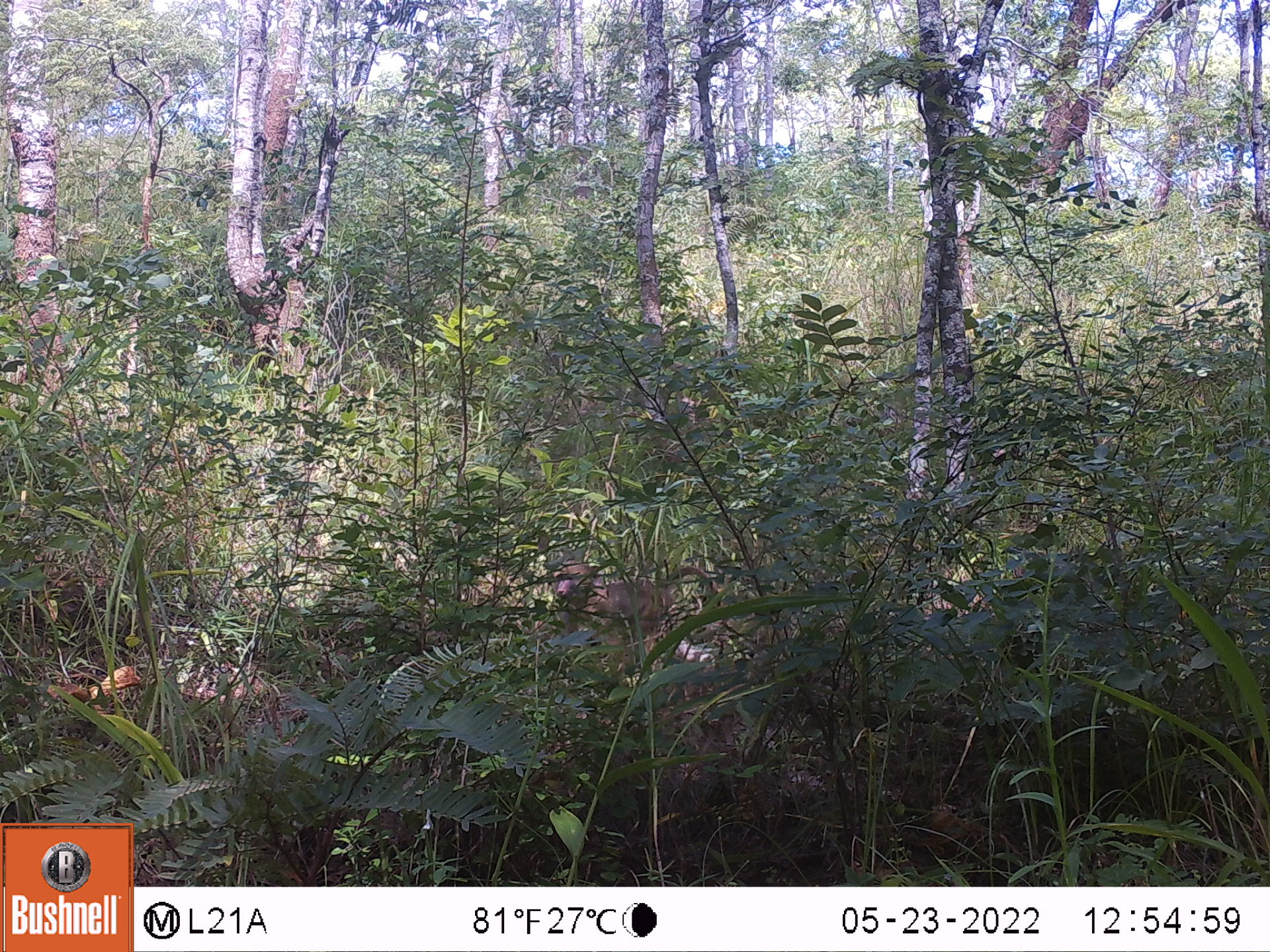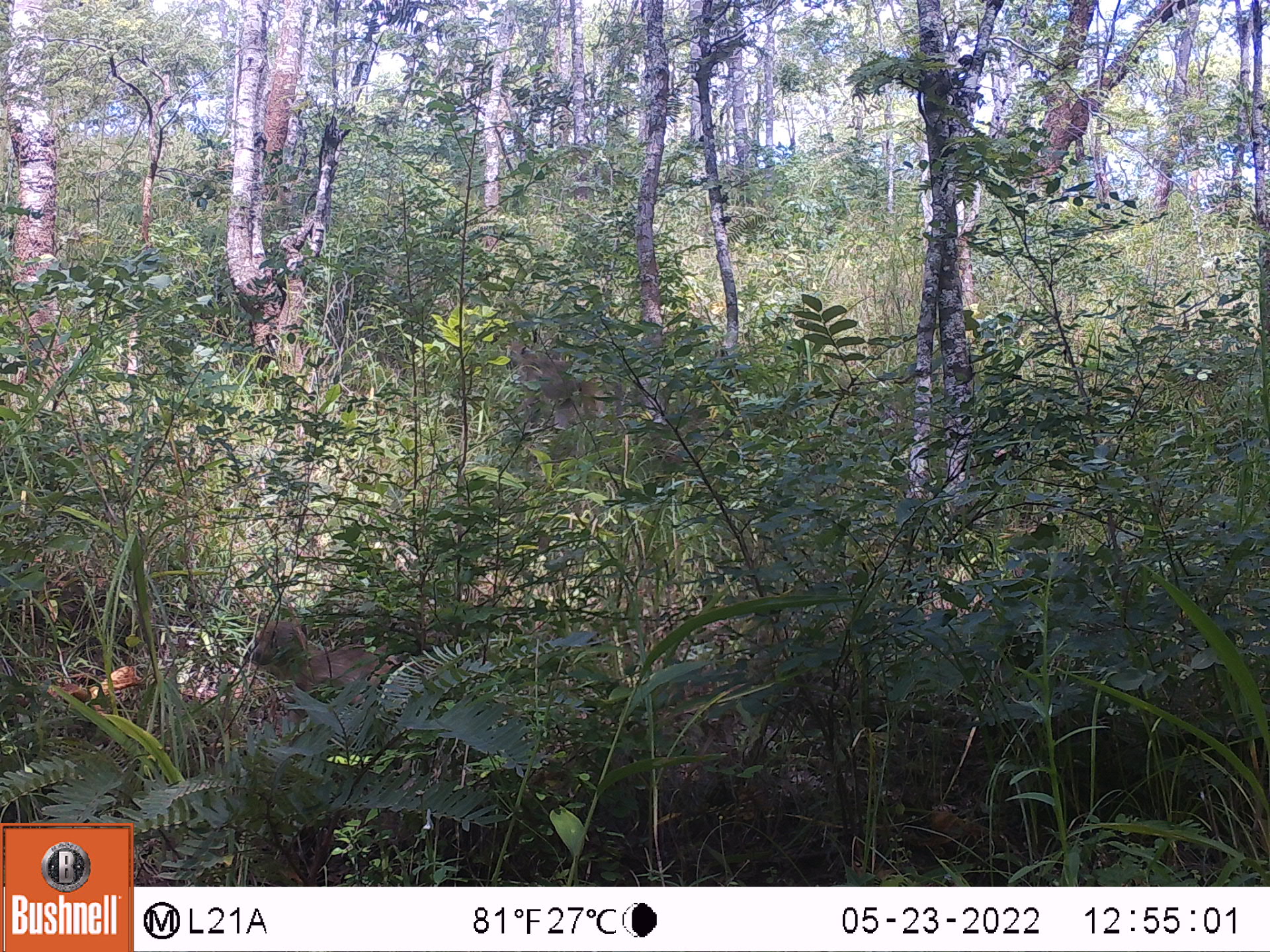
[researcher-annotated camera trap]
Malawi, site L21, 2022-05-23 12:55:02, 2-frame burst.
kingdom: Animalia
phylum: Chordata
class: Mammalia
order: Primates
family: Cercopithecidae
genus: Papio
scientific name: Papio cynocephalus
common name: yellow baboon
Yellow baboon (Papio cynocephalus), count 1.